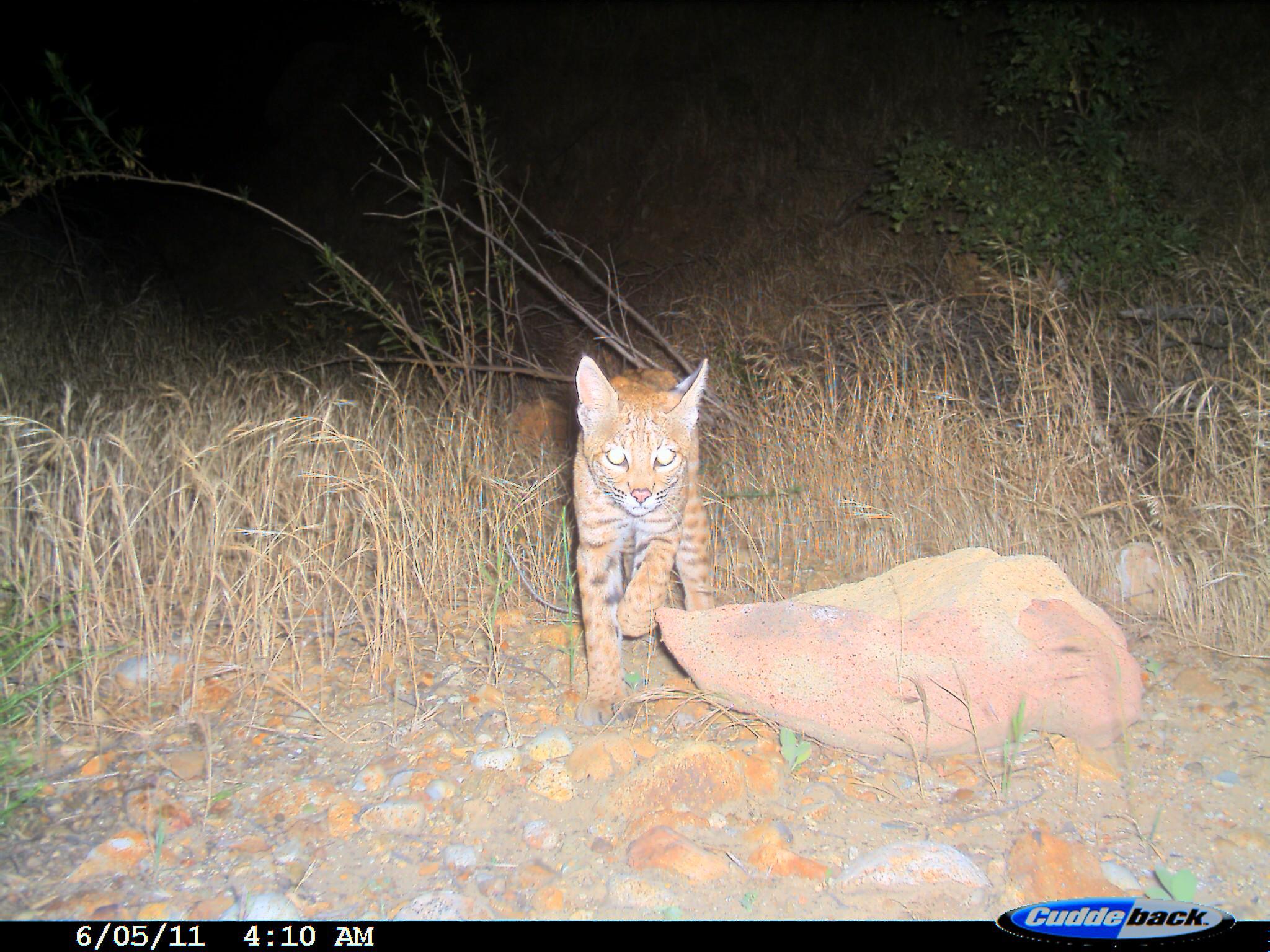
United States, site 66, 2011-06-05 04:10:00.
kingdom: Animalia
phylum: Chordata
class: Mammalia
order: Carnivora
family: Felidae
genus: Lynx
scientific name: Lynx rufus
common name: bobcat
Bobcat (Lynx rufus).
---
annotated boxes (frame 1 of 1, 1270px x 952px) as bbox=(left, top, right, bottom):
bobcat: bbox=(573, 354, 726, 730)